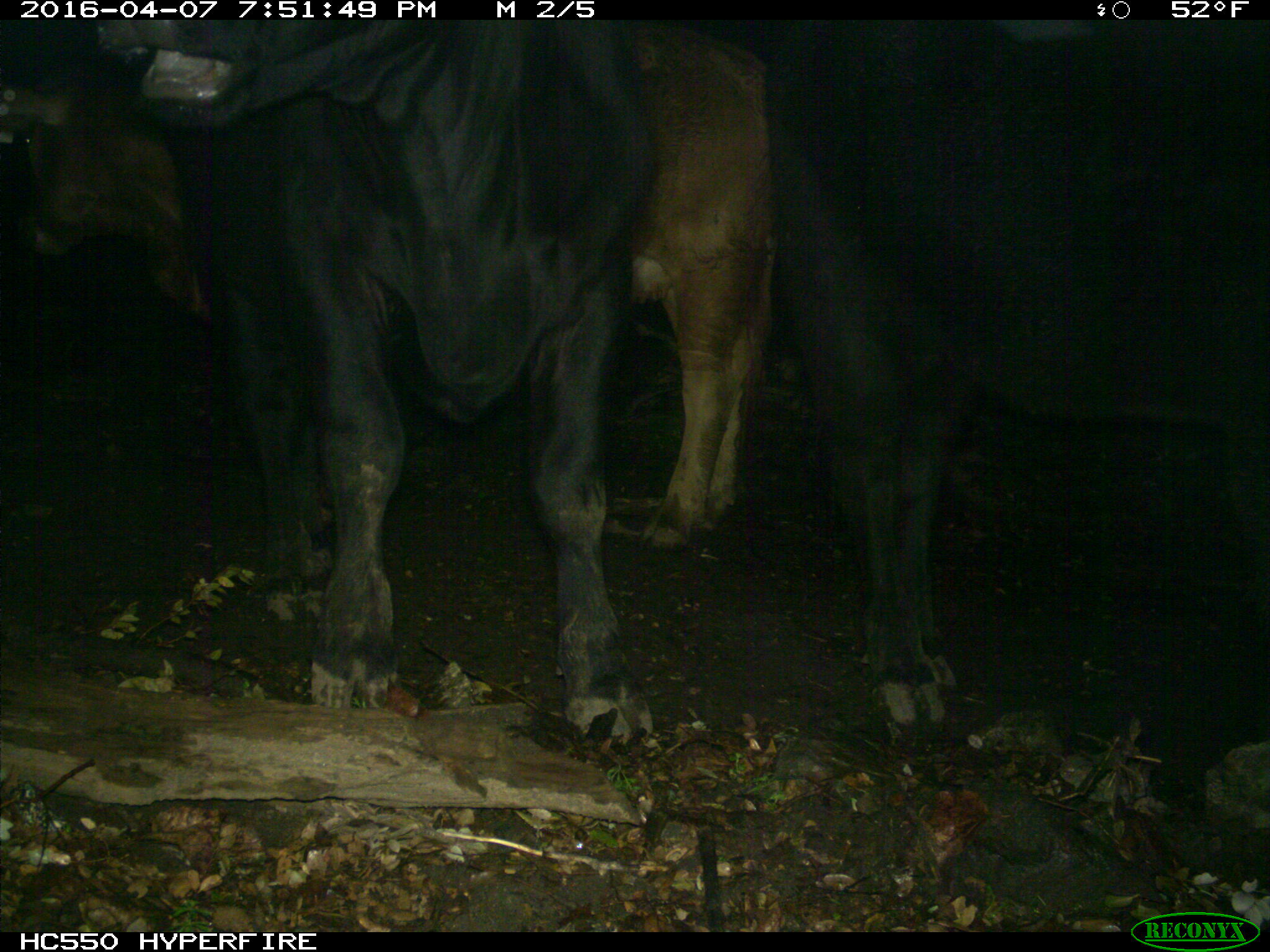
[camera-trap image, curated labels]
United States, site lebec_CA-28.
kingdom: Animalia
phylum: Chordata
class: Mammalia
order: Artiodactyla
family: Bovidae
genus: Bos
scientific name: Bos taurus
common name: domestic cow